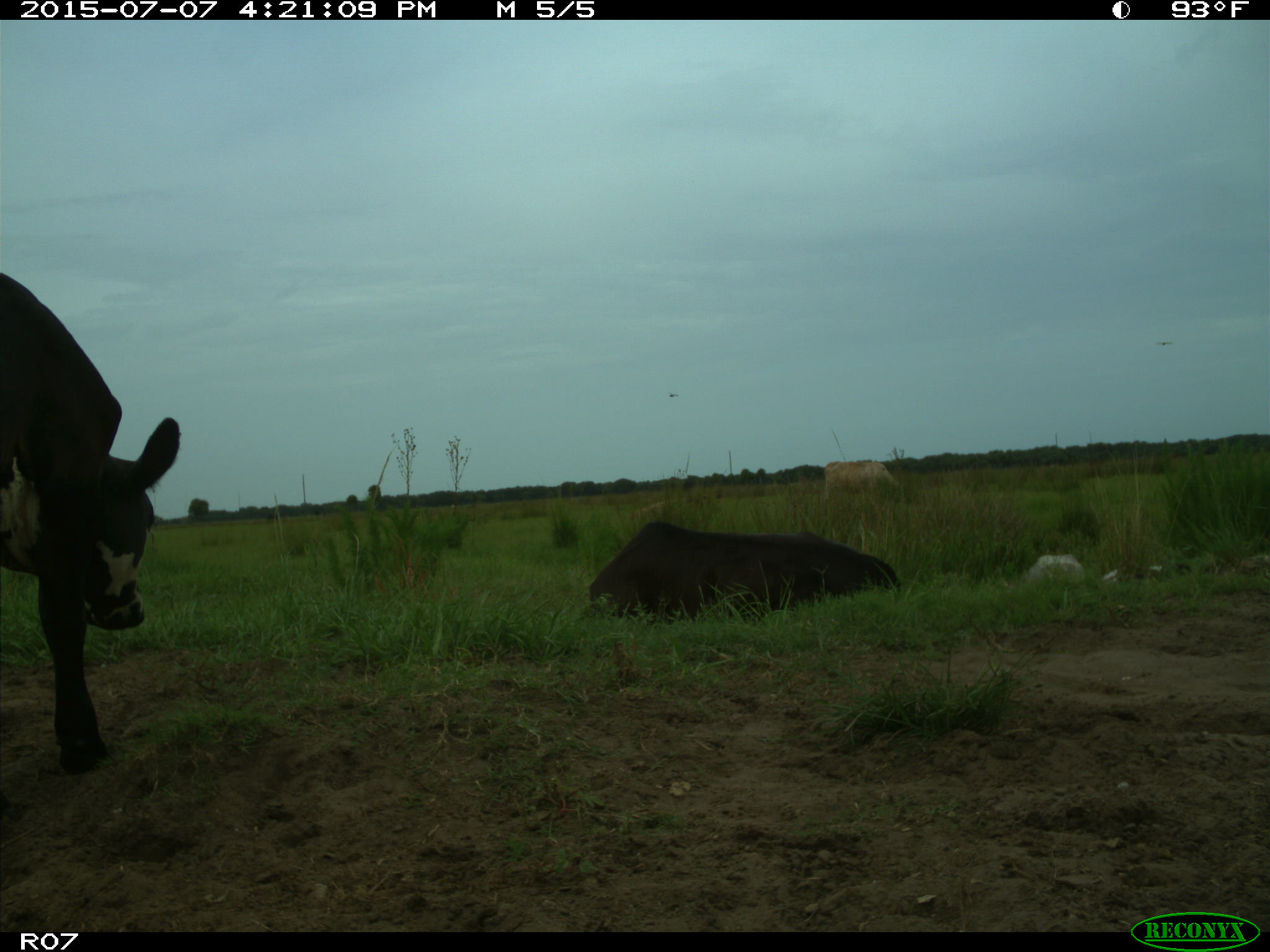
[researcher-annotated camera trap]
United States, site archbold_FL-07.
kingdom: Animalia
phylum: Chordata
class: Mammalia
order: Artiodactyla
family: Bovidae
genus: Bos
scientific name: Bos taurus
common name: domestic cow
Bos taurus (domestic cow).